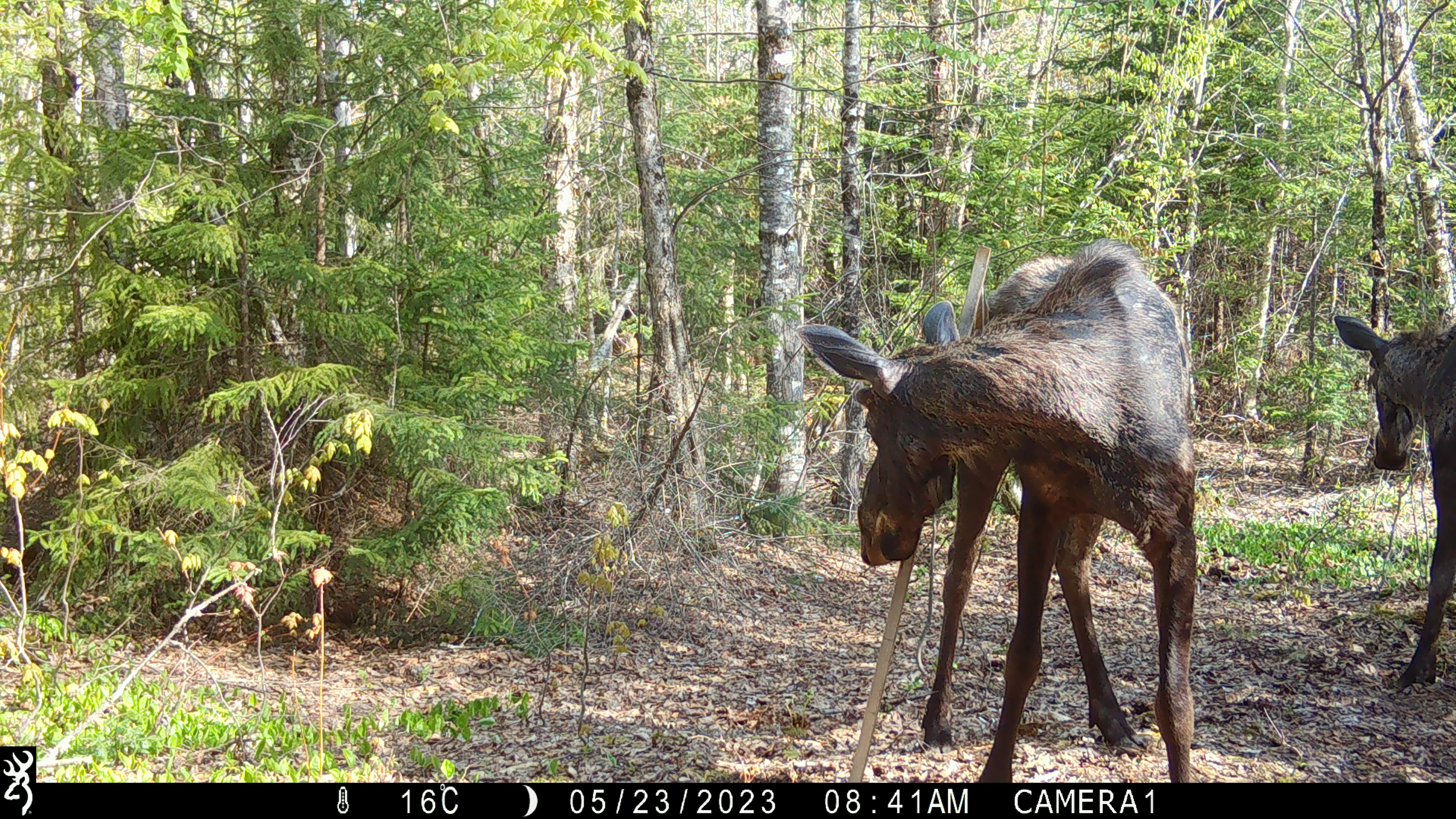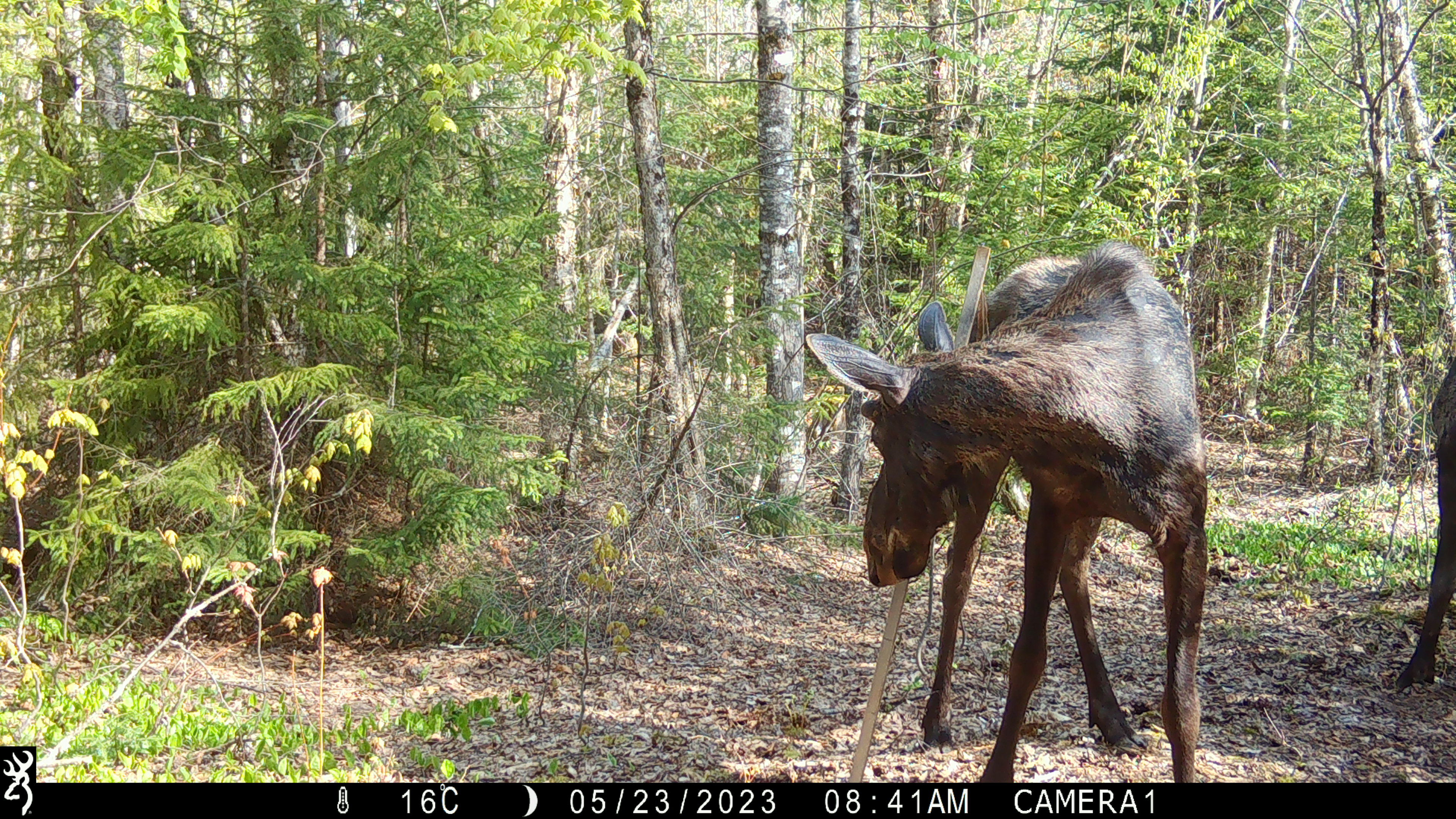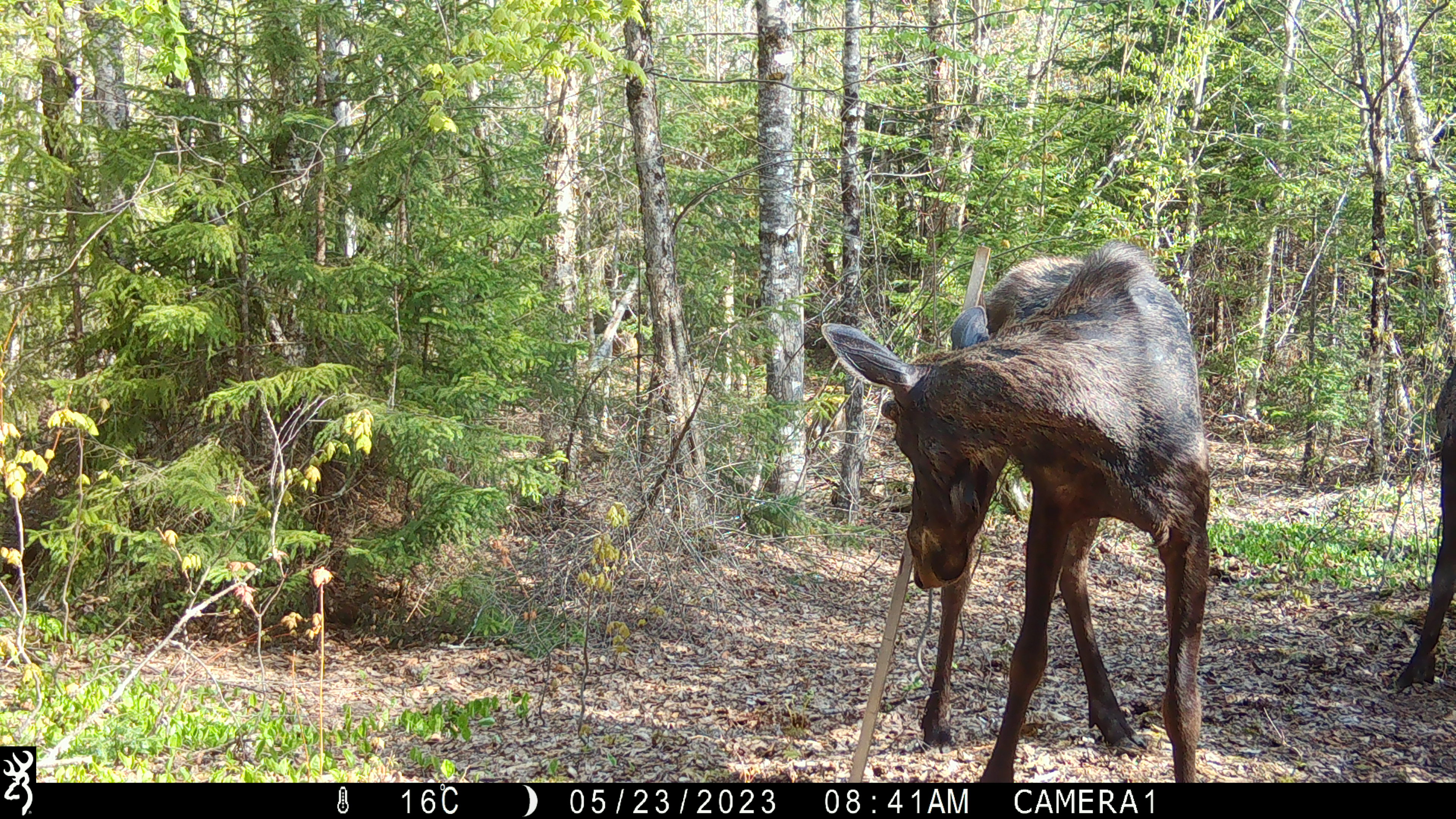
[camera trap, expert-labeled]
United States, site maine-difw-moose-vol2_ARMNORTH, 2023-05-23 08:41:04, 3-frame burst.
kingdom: Animalia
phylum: Chordata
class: Mammalia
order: Artiodactyla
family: Cervidae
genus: Alces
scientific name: Alces alces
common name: moose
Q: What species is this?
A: Moose (Alces alces).